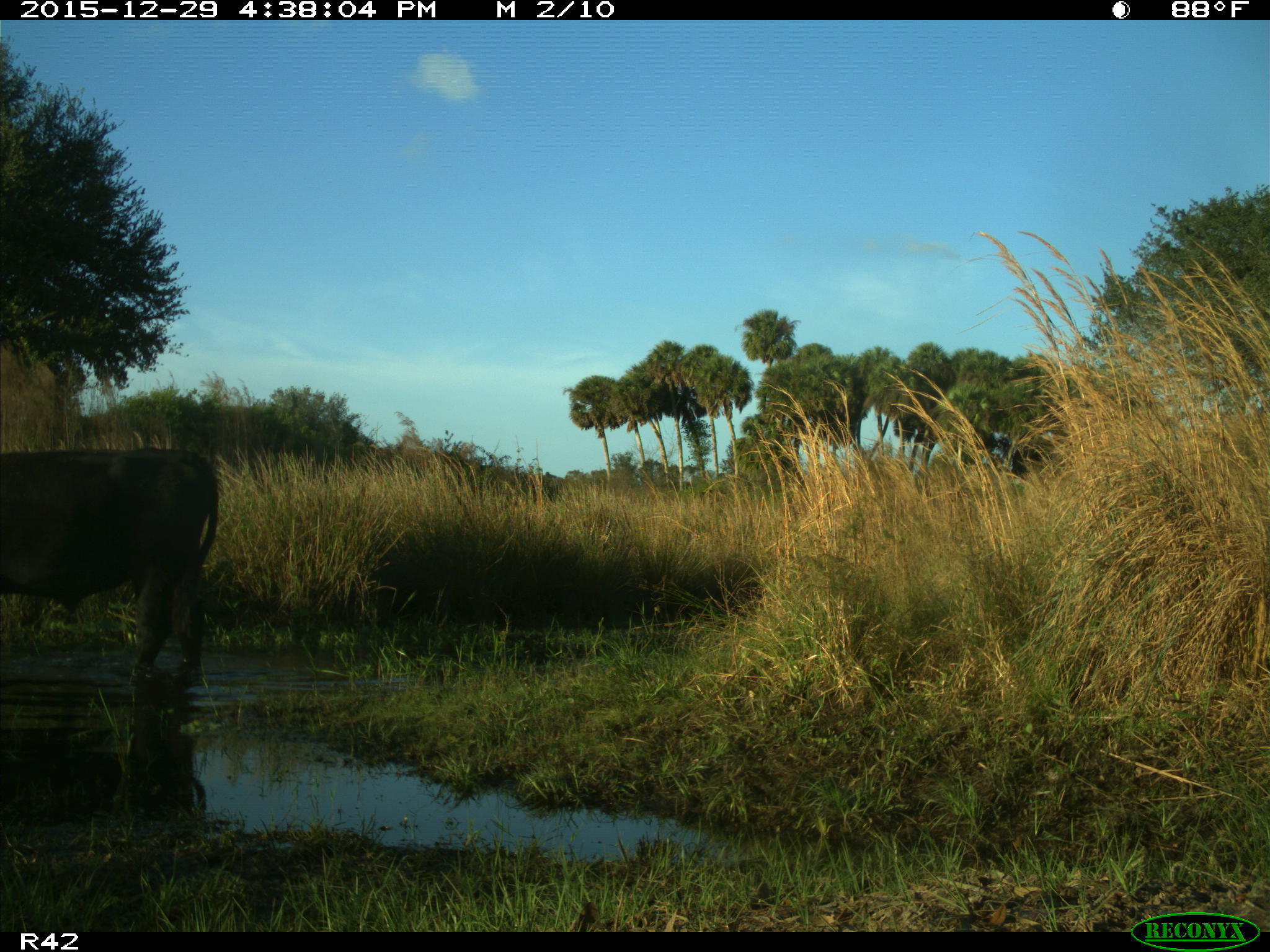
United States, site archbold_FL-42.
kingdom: Animalia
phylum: Chordata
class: Mammalia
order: Artiodactyla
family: Bovidae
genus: Bos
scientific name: Bos taurus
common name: domestic cow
Bos taurus (domestic cow).